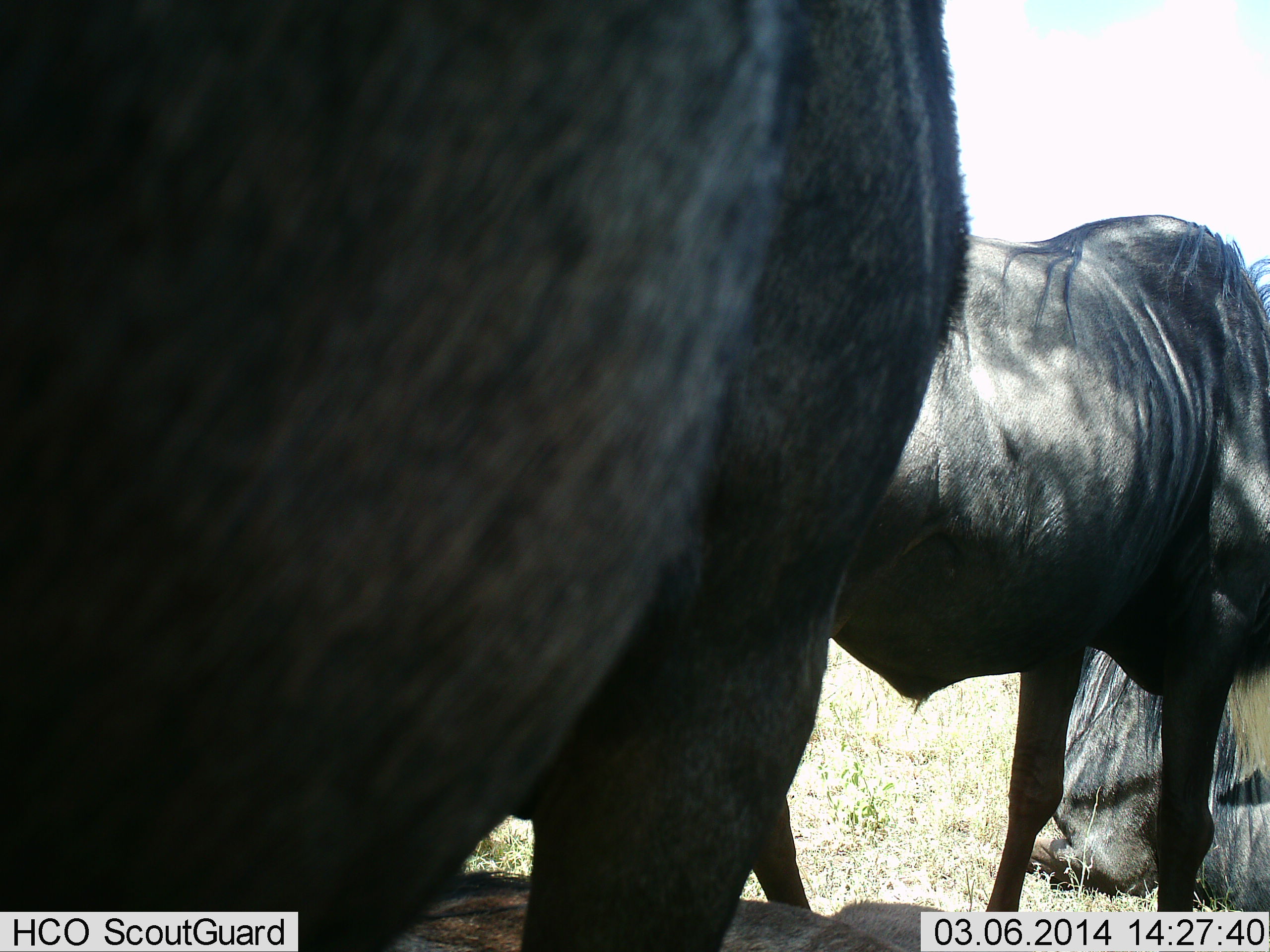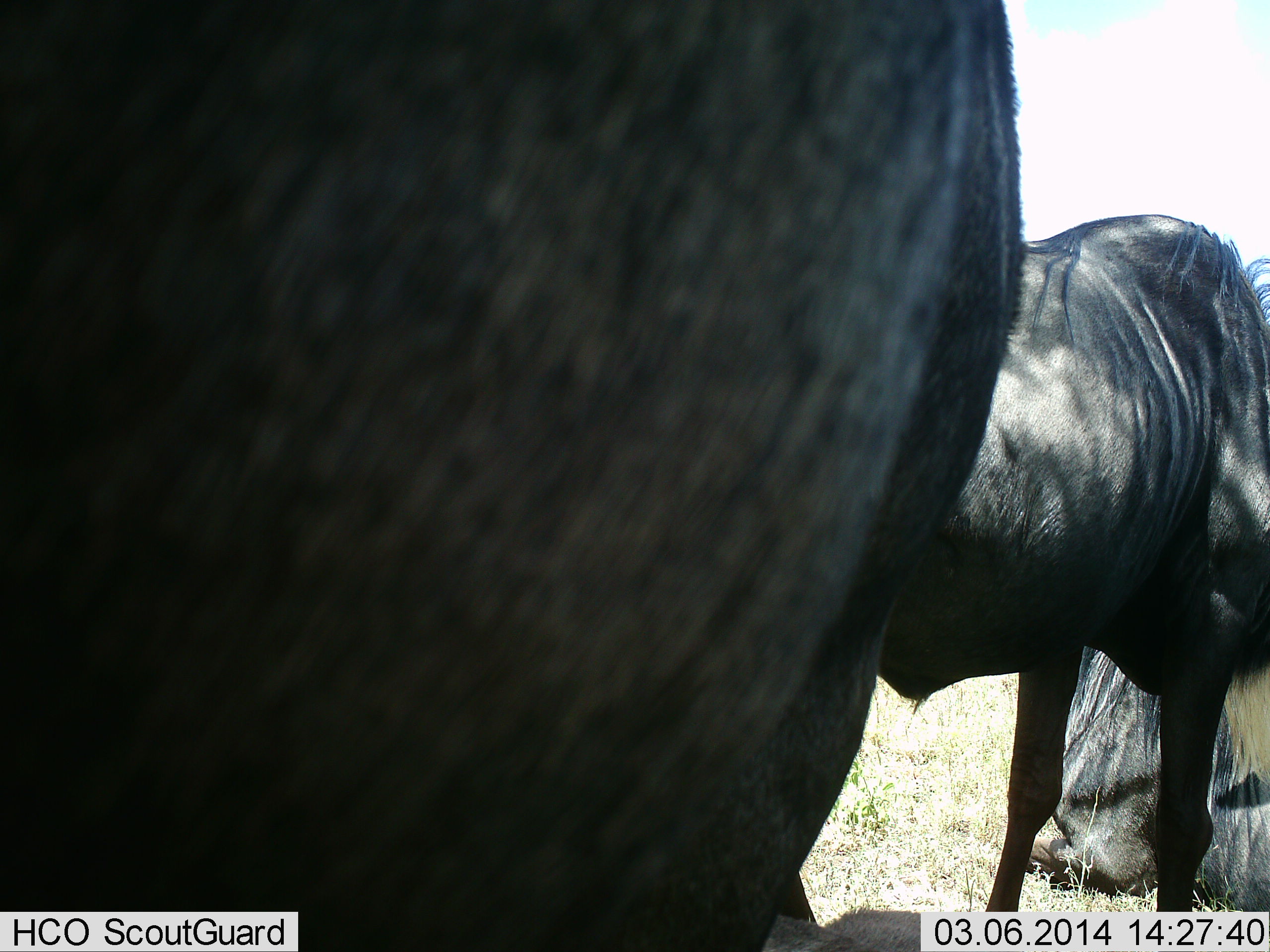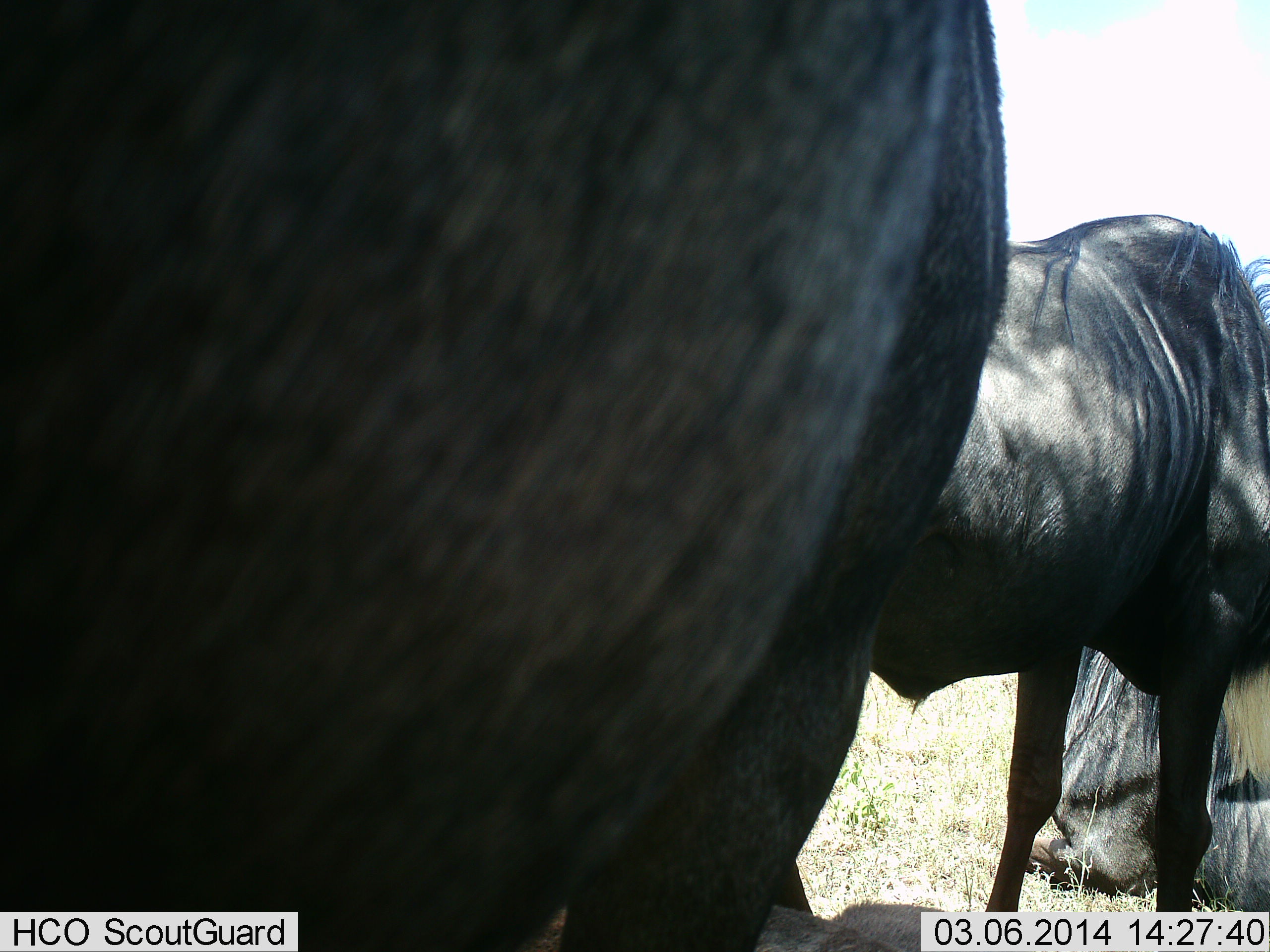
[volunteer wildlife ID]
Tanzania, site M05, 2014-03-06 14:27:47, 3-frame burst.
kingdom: Animalia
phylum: Chordata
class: Mammalia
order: Artiodactyla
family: Bovidae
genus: Connochaetes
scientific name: Connochaetes taurinus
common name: blue wildebeest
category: wildebeest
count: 3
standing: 90%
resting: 70%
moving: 20%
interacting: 0%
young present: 0%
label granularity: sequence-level